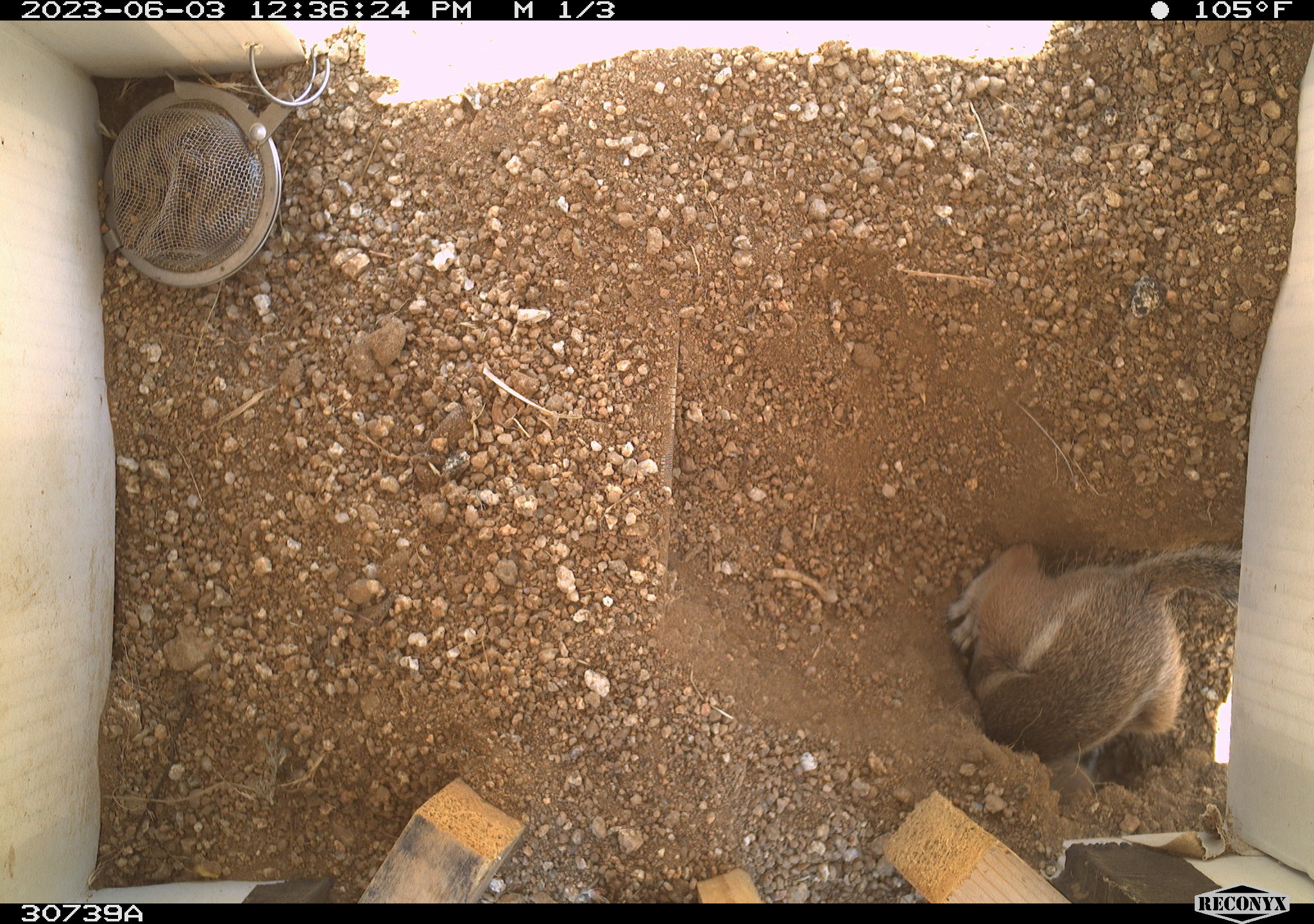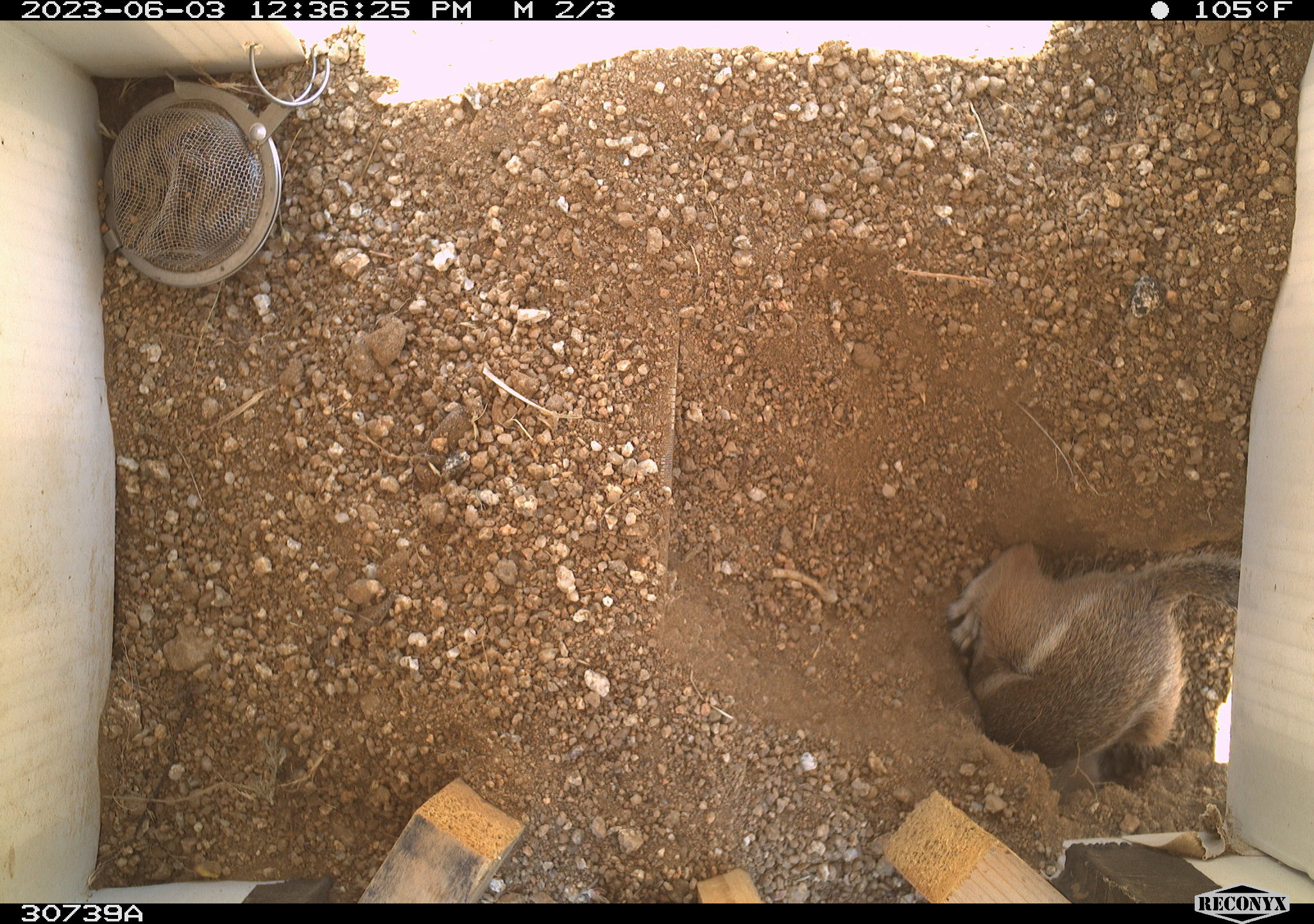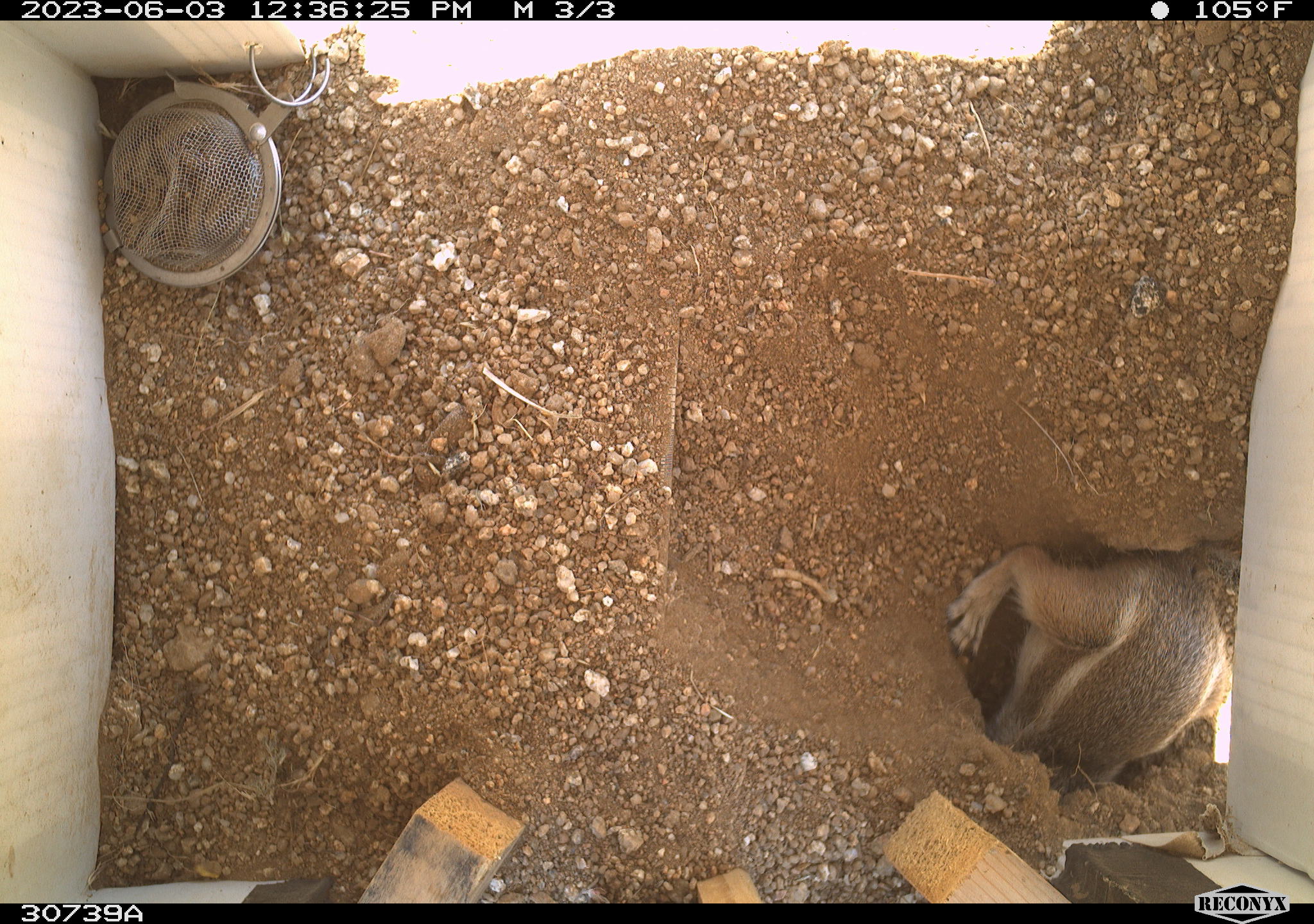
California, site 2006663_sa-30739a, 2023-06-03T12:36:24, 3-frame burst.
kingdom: Animalia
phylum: Chordata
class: Mammalia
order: Rodentia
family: Sciuridae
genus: Ammospermophilus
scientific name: Ammospermophilus leucurus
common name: white-tailed antelope squirrel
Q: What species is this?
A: White-tailed antelope squirrel (Ammospermophilus leucurus).